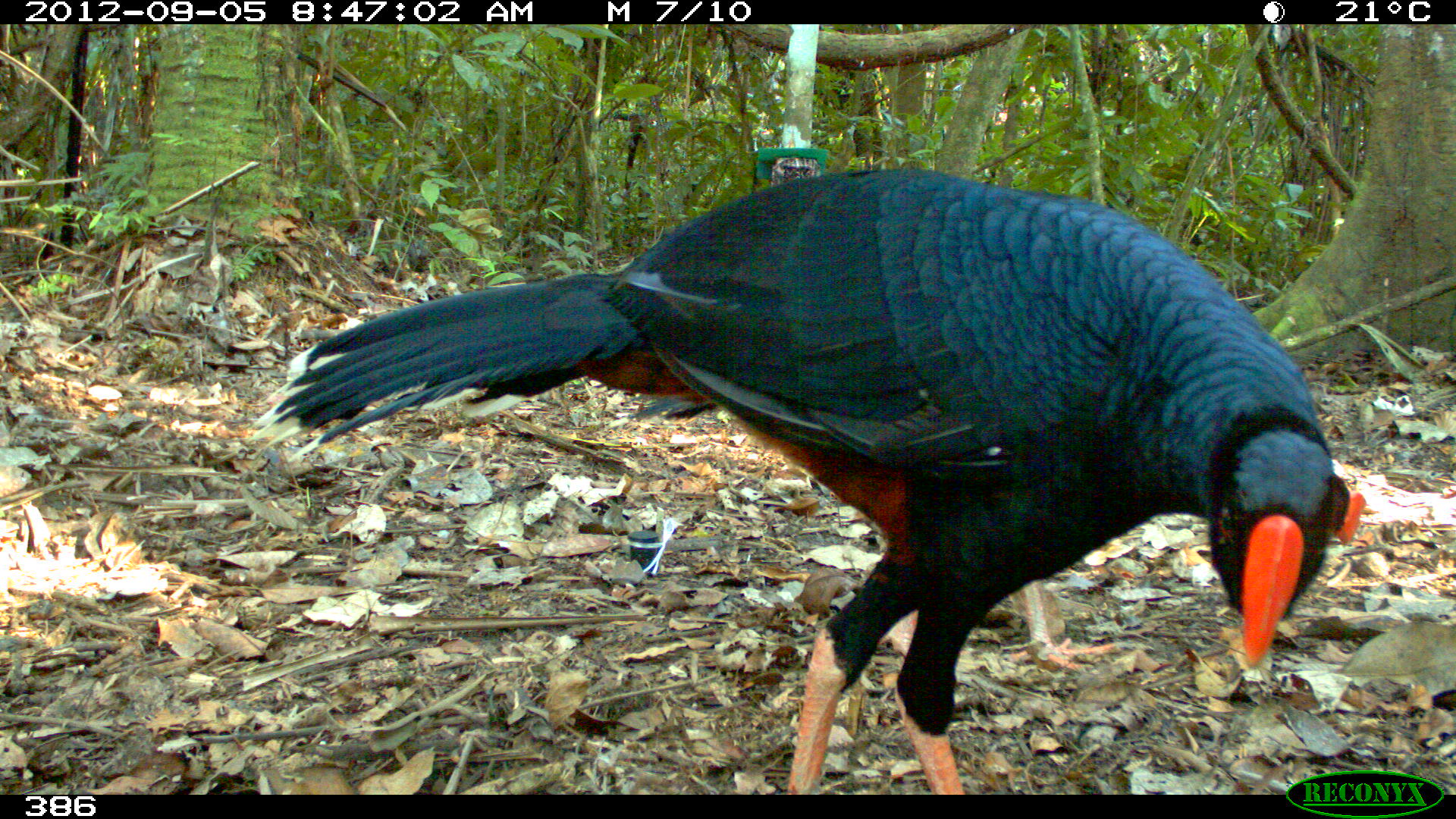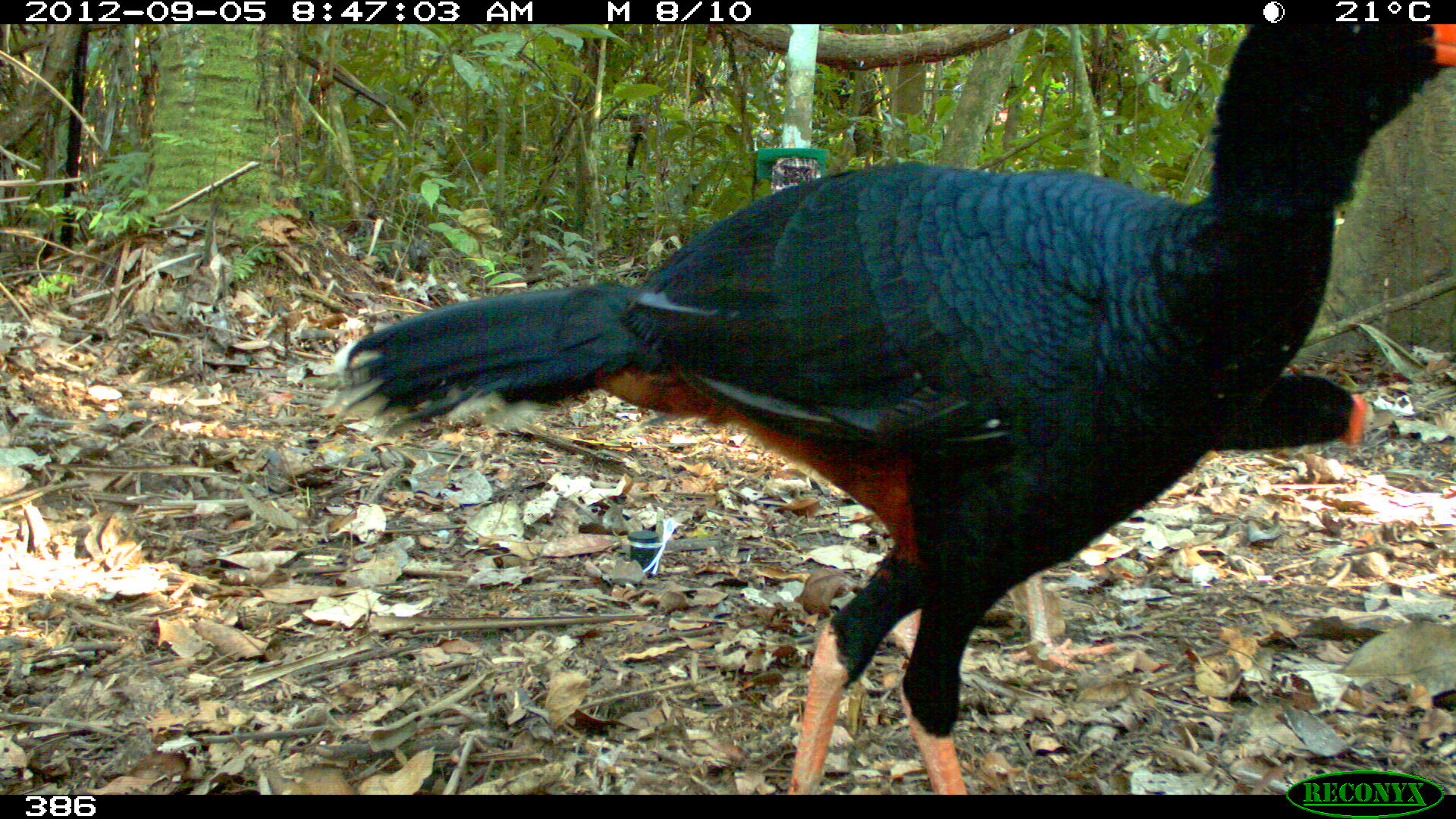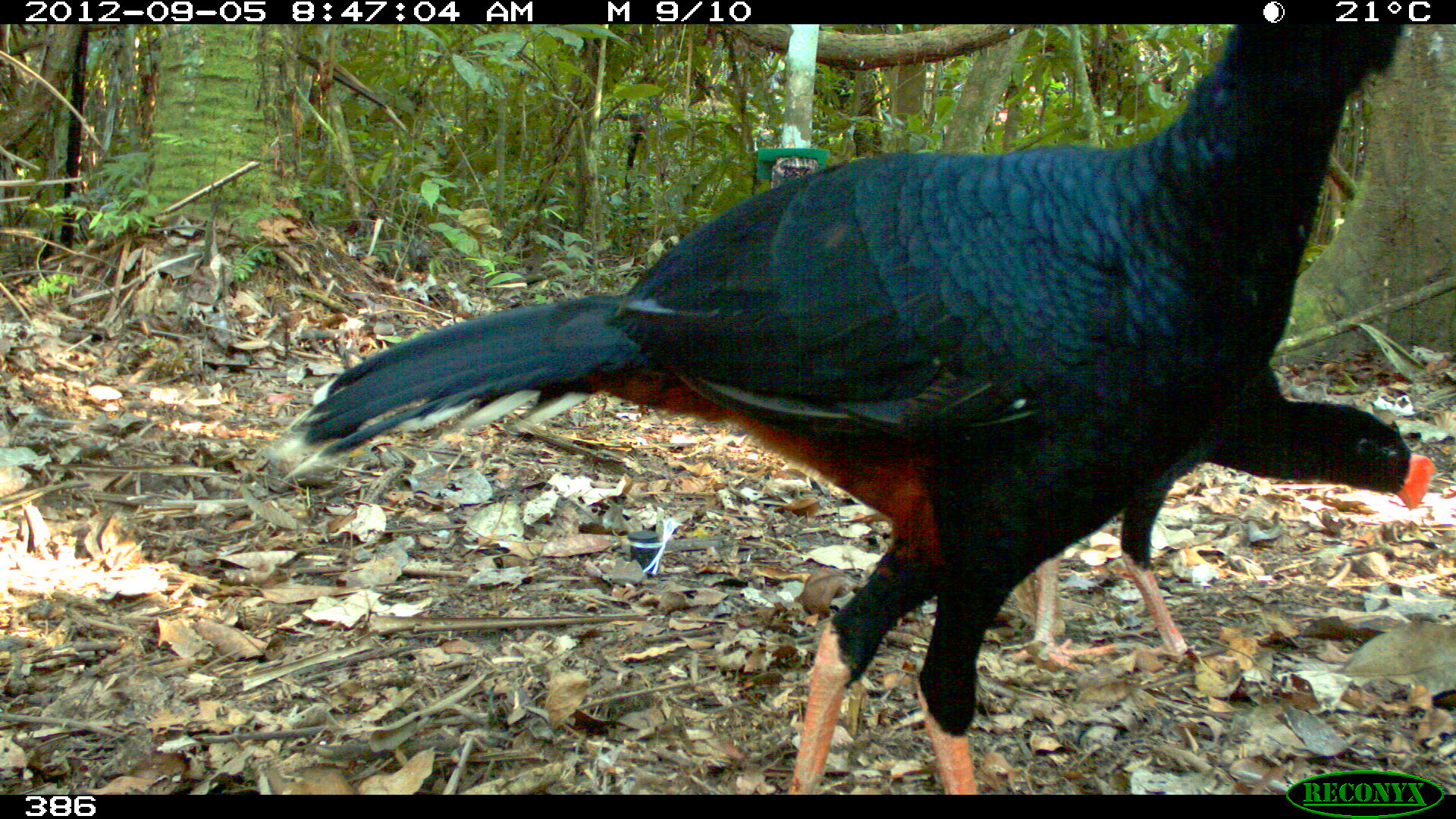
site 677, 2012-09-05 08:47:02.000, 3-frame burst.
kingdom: Animalia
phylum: Chordata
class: Aves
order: Galliformes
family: Cracidae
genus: Mitu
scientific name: Mitu tuberosum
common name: razor-billed curassow